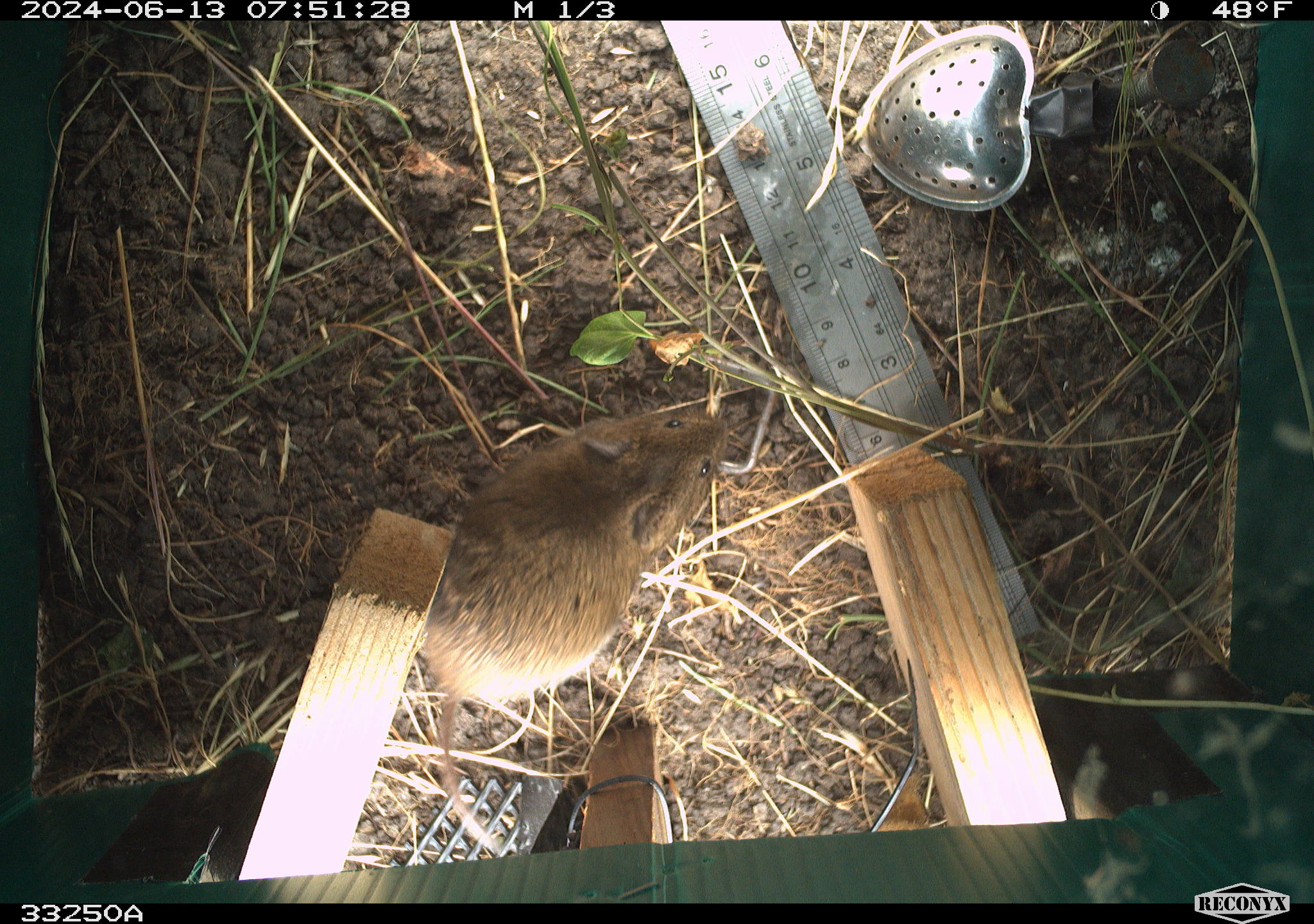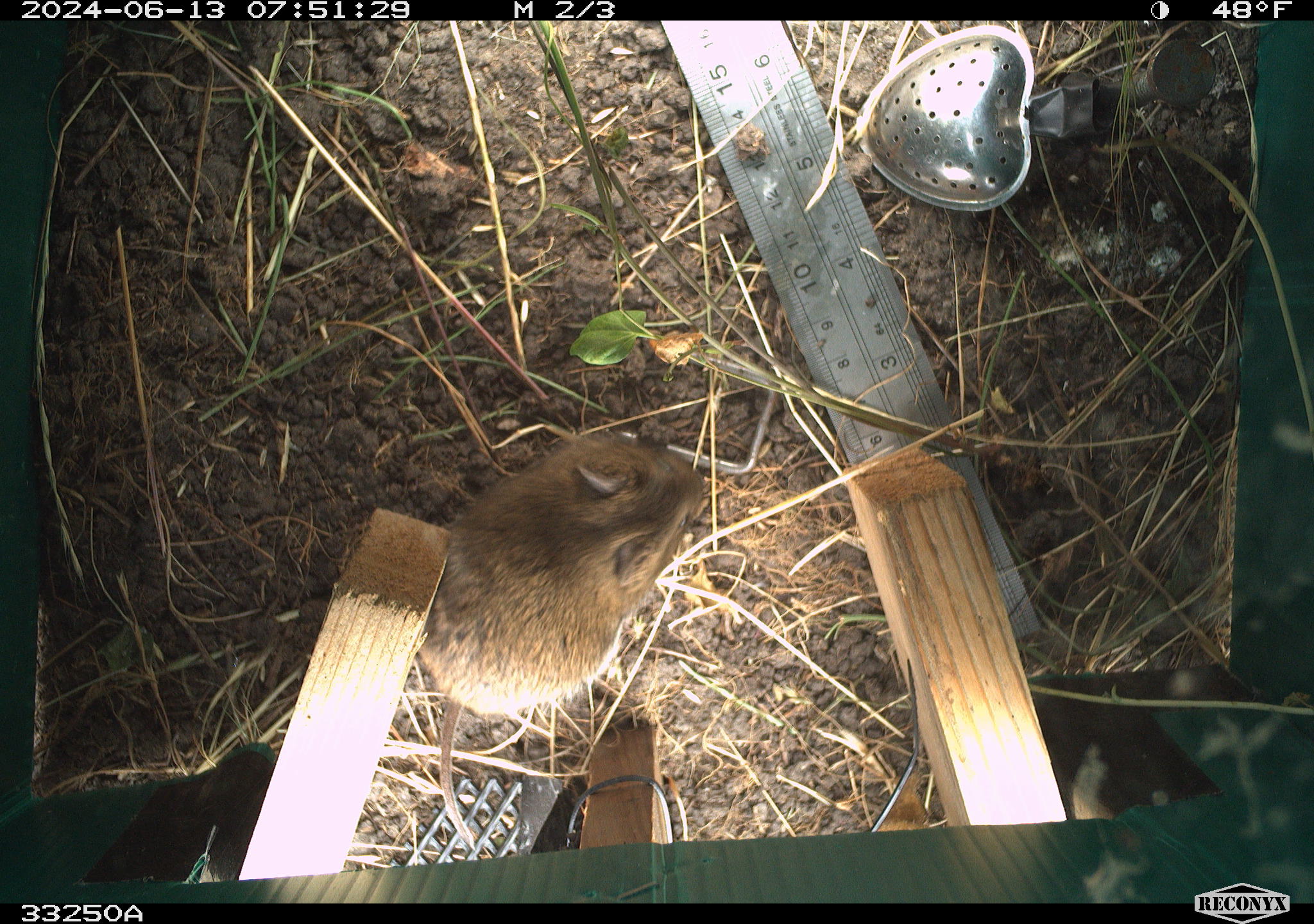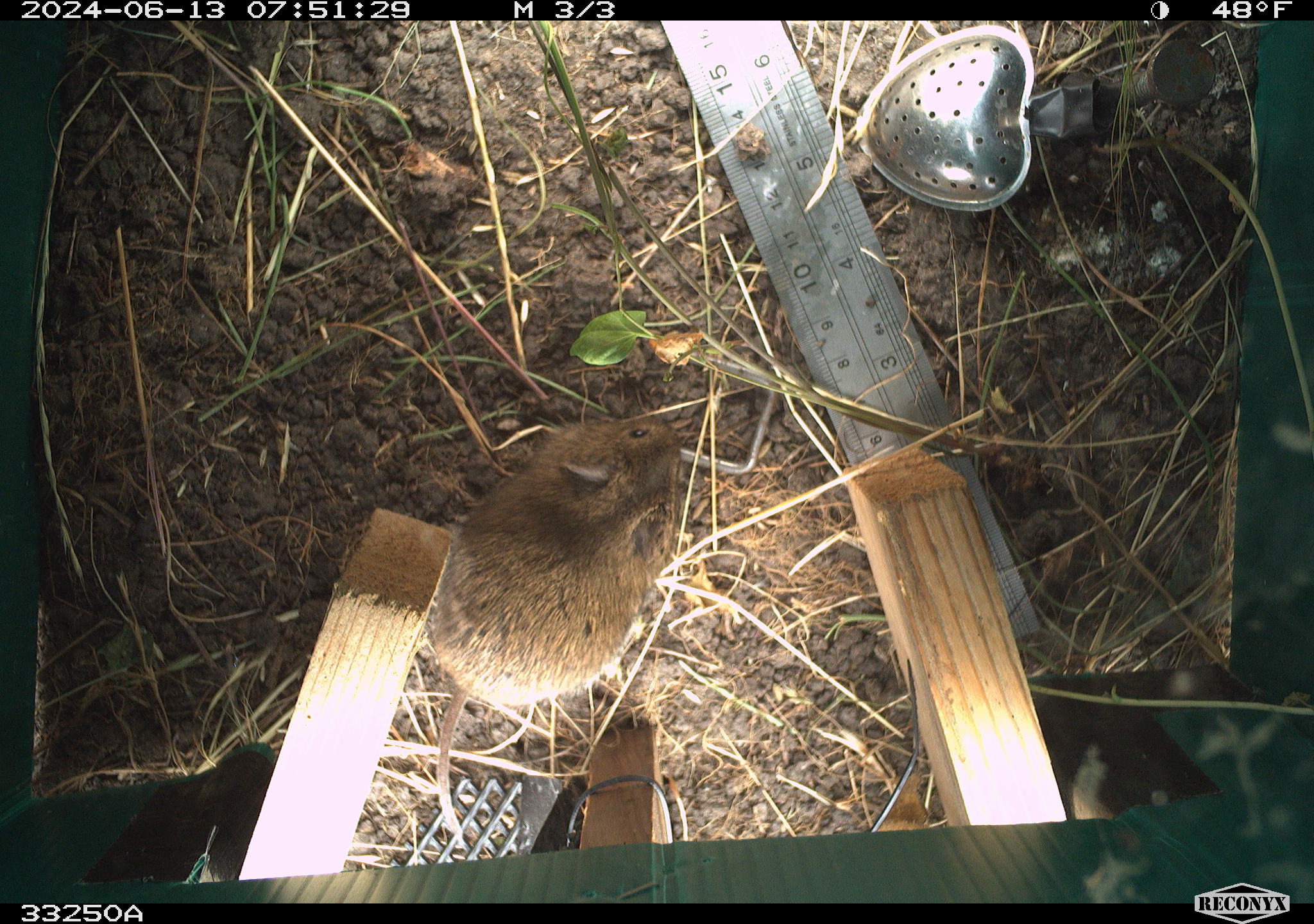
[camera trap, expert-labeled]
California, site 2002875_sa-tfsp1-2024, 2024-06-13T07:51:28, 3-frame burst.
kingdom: Animalia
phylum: Chordata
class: Mammalia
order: Rodentia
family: Cricetidae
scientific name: Arvicolinae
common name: voles, lemmings, and muskrats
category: arvicolinae subfamily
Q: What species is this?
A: Arvicolinae subfamily (voles, lemmings, and muskrats) (Arvicolinae).